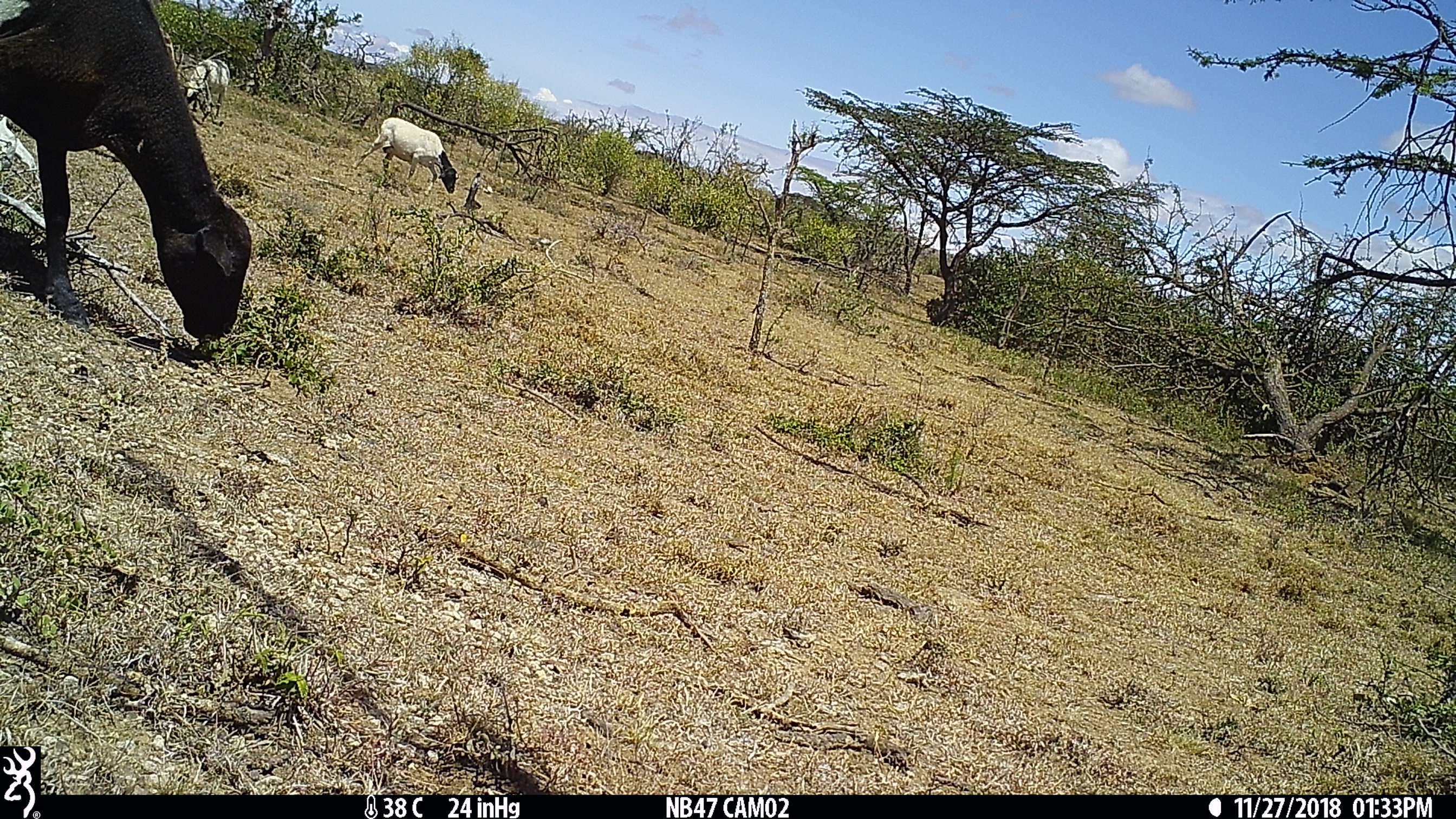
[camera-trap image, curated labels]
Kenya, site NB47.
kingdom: Animalia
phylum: Chordata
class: Mammalia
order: Artiodactyla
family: Bovidae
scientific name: Bovidae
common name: sheep or goat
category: shoat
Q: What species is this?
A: Shoat (sheep or goat) (Bovidae).